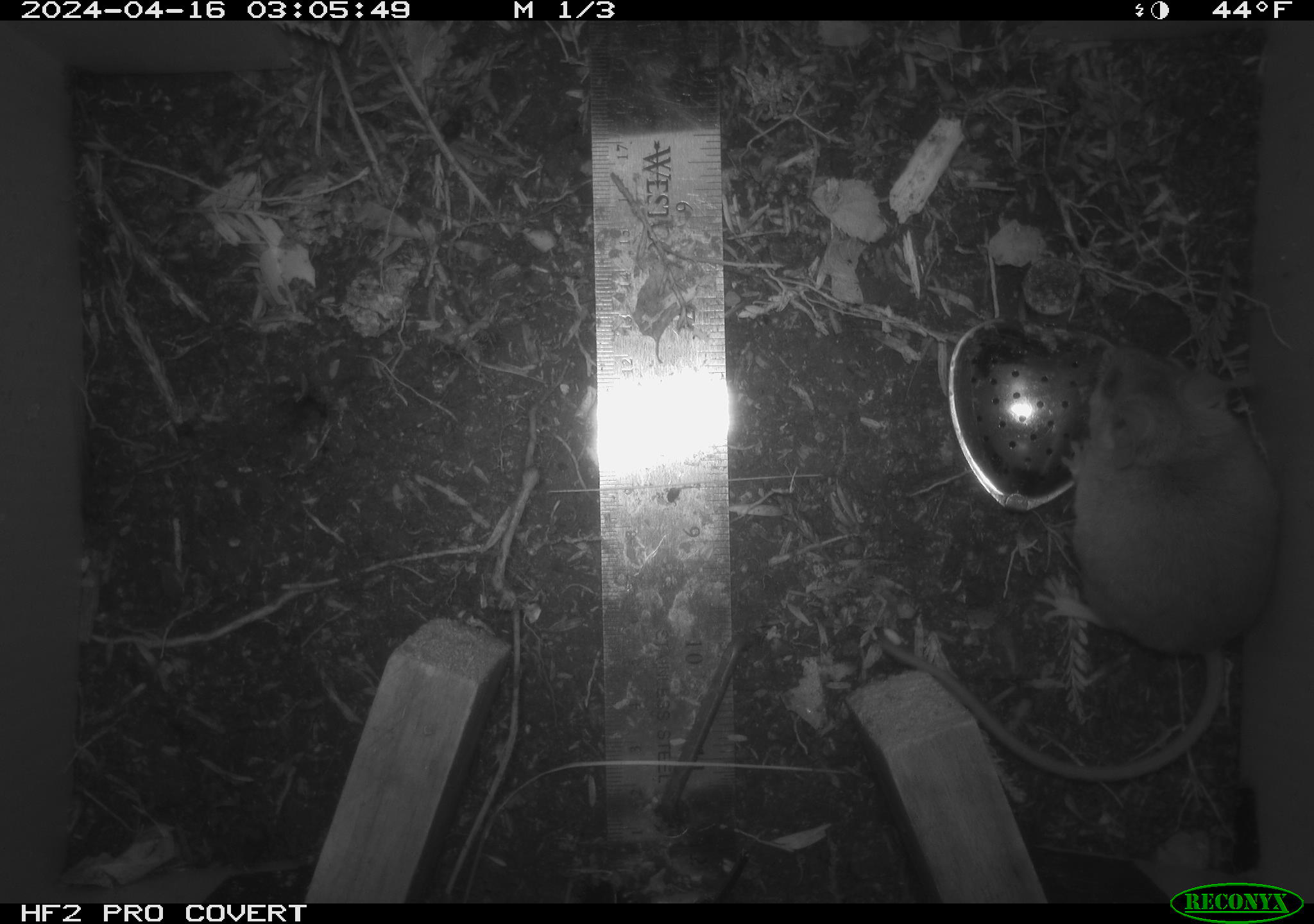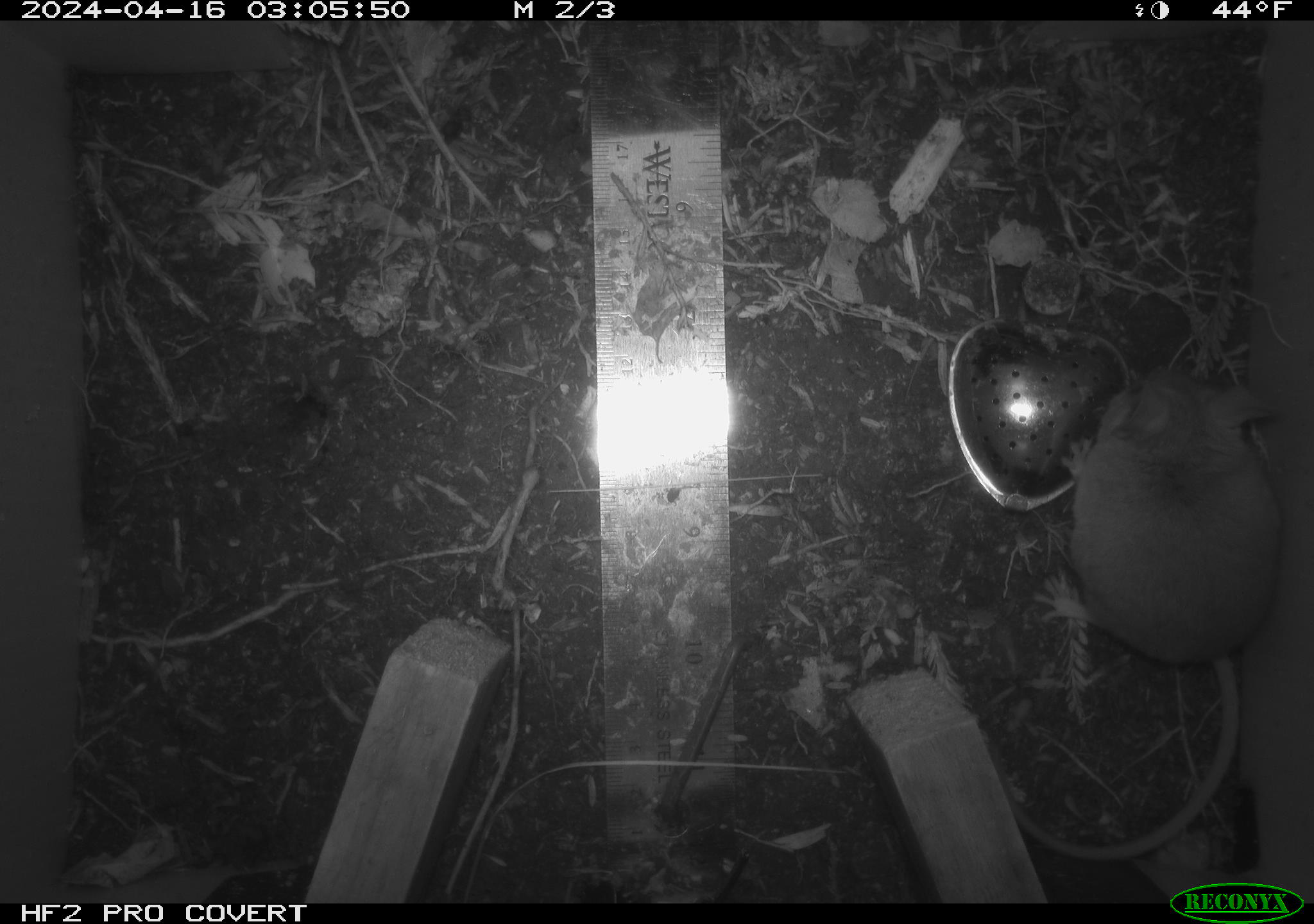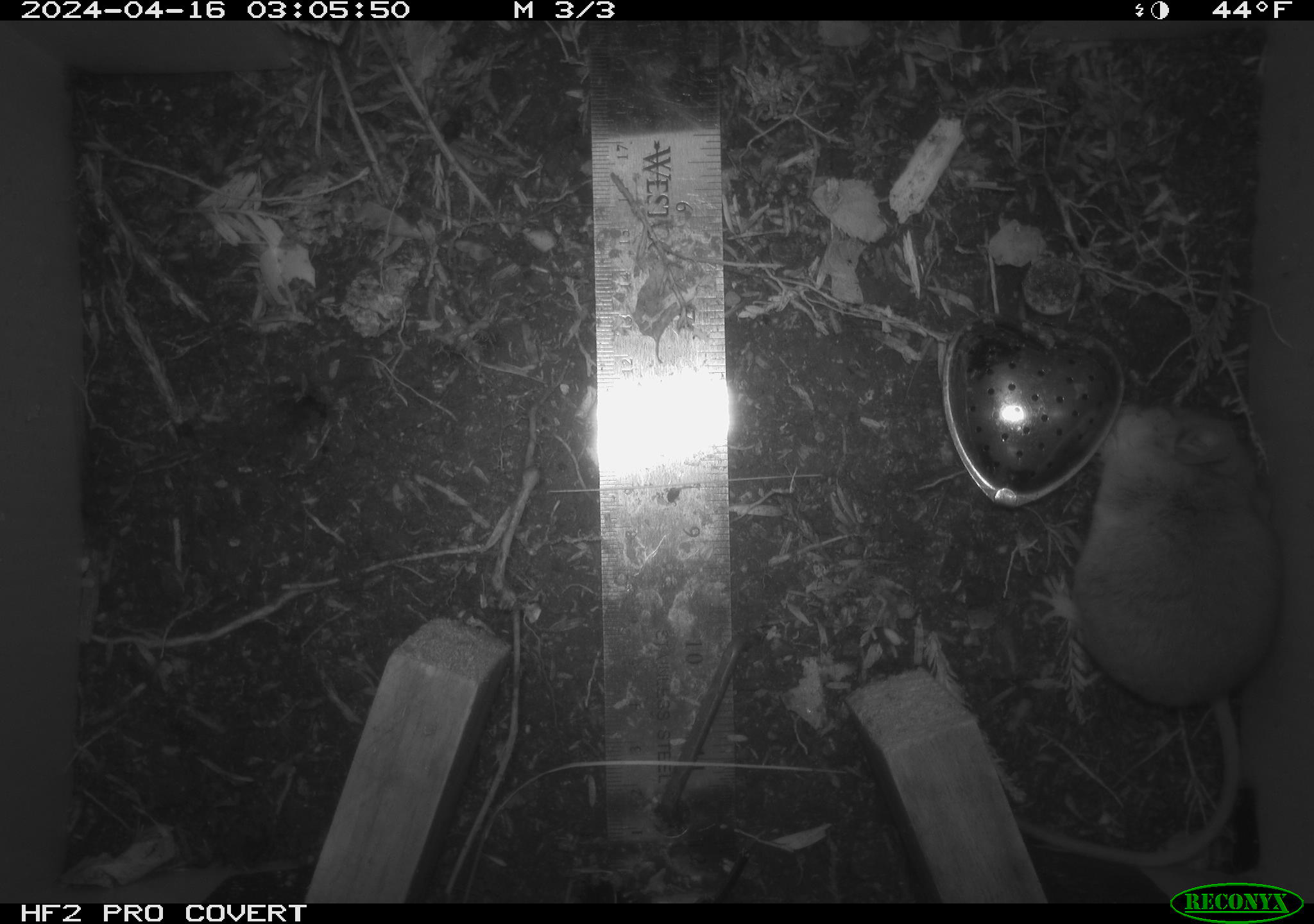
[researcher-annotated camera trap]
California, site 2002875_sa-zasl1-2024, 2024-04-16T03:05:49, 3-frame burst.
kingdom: Animalia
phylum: Chordata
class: Mammalia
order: Rodentia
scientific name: Rodentia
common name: mouse species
Mouse species (Rodentia).